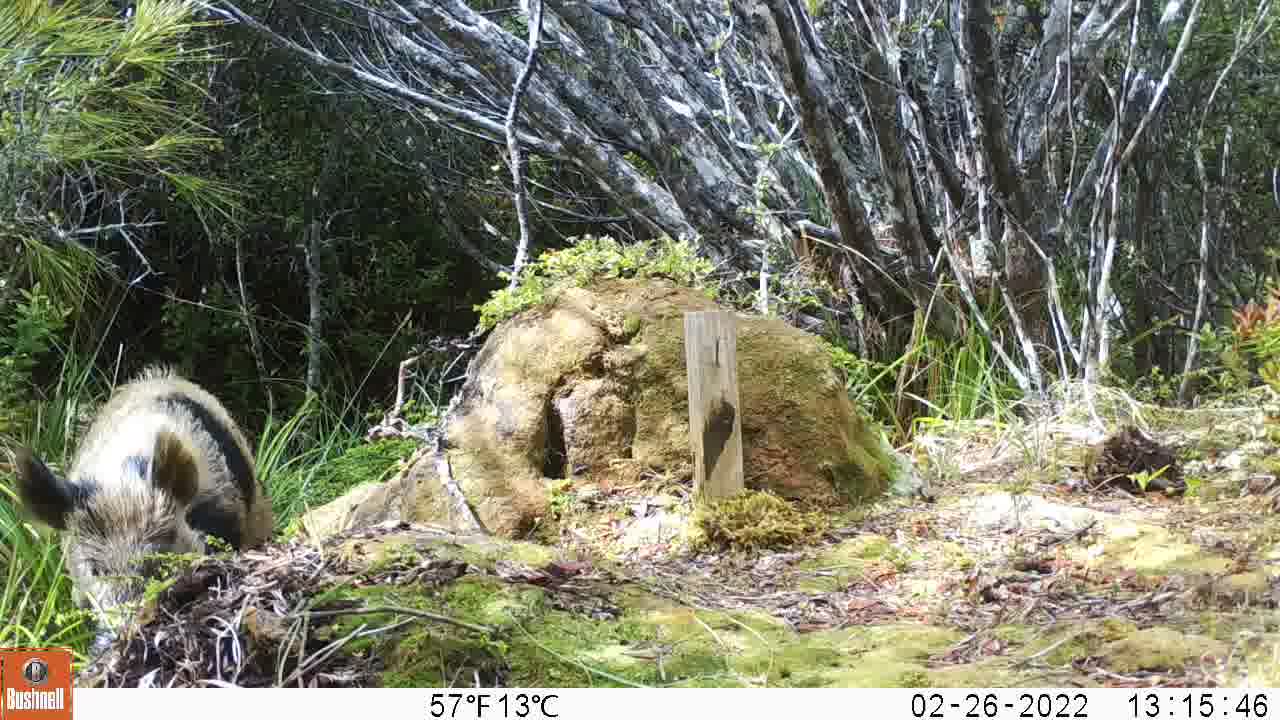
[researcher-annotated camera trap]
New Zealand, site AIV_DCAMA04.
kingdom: Animalia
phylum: Chordata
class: Mammalia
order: Artiodactyla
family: Suidae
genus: Sus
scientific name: Sus scrofa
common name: pig